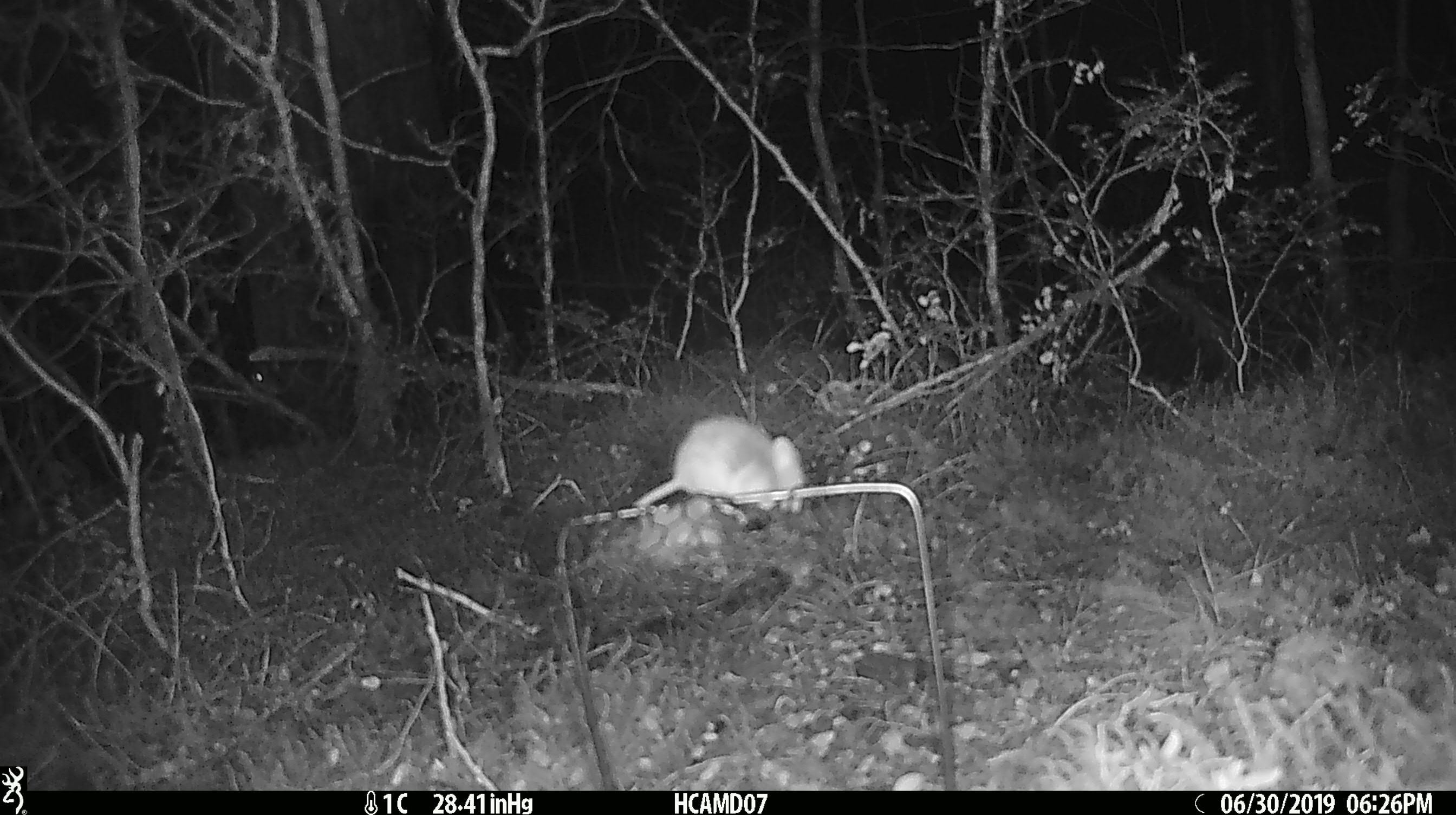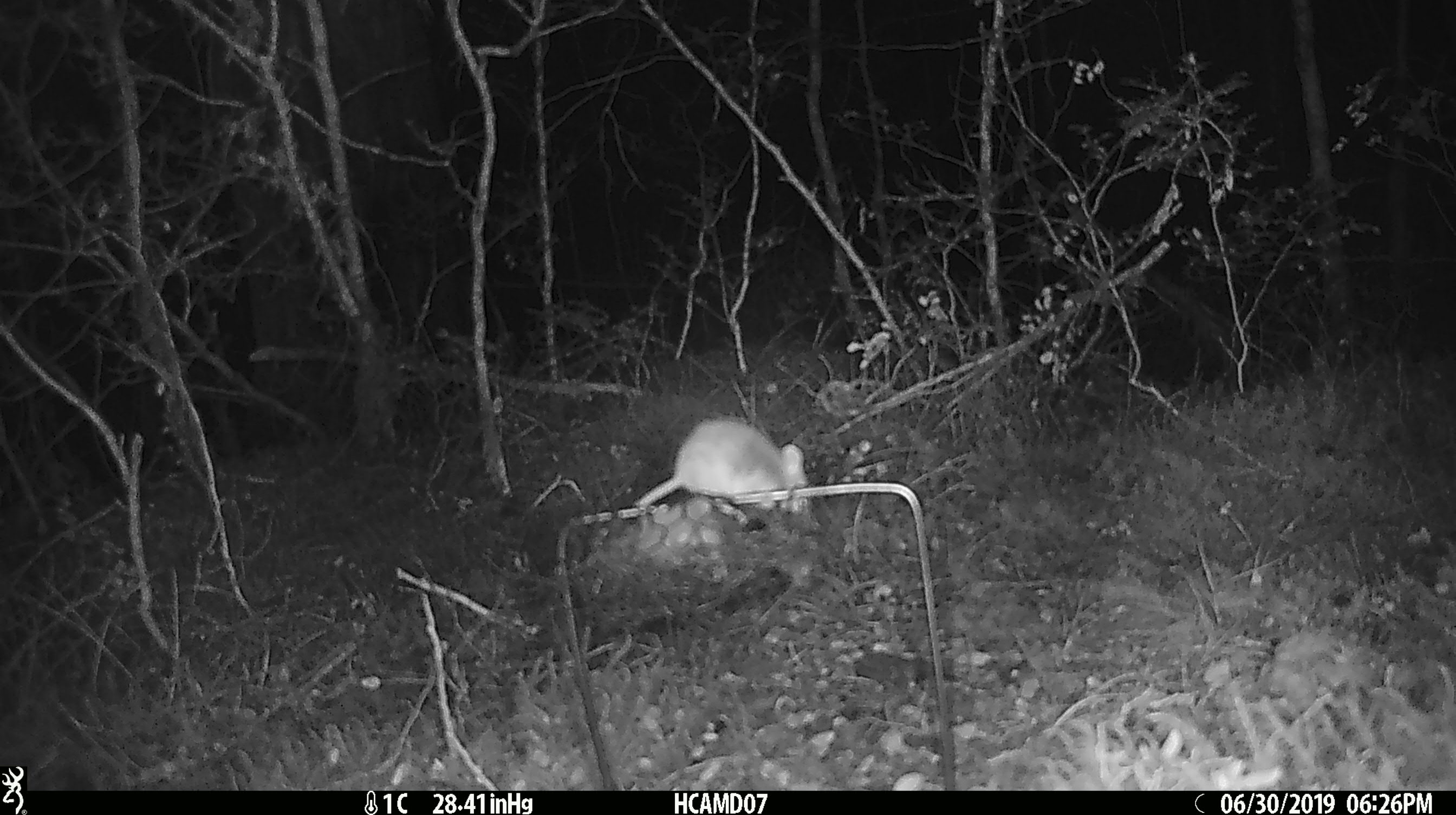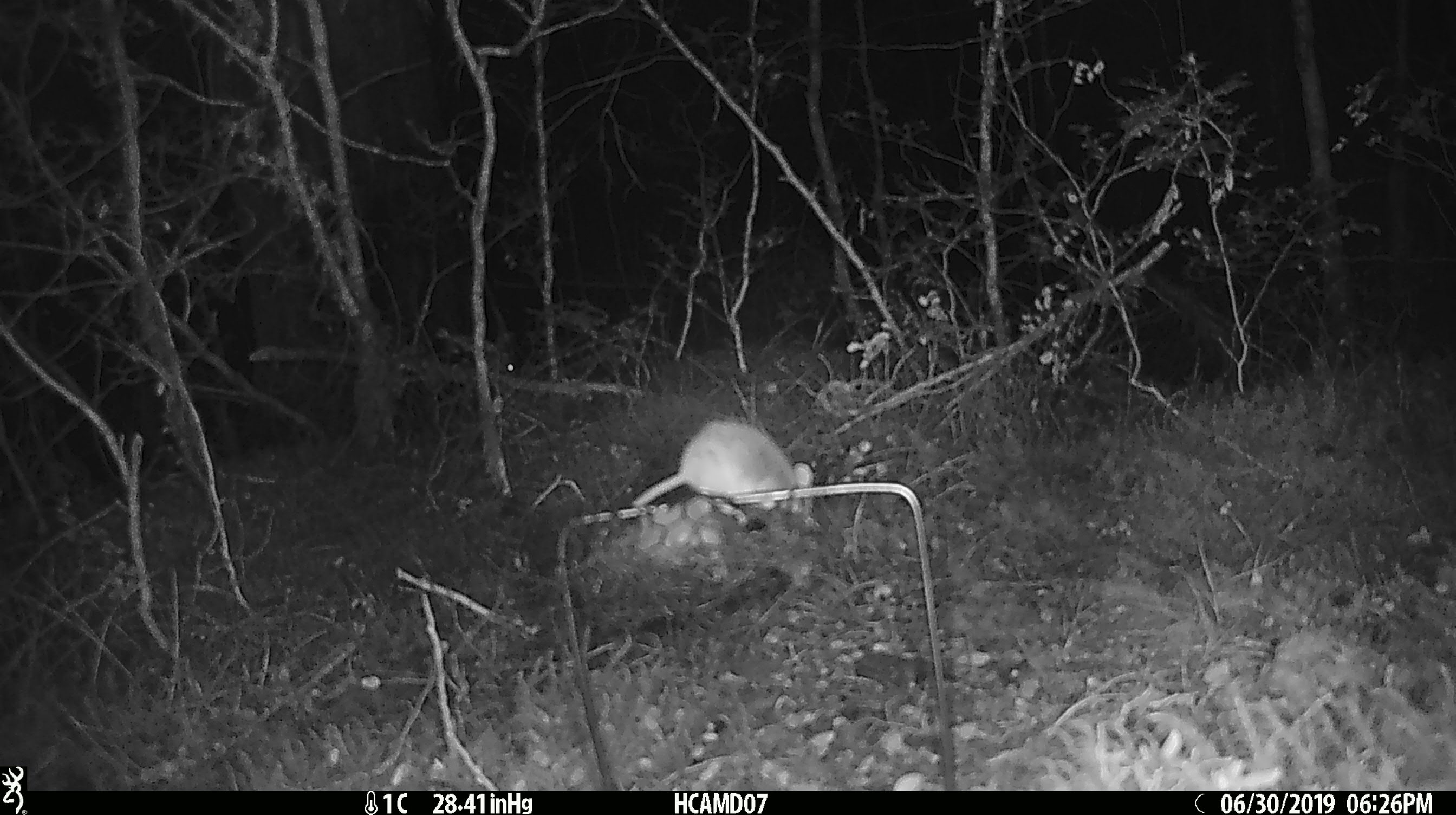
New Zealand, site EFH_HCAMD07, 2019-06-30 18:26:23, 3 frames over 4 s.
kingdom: Animalia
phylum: Chordata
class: Mammalia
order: Rodentia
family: Muridae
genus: Mus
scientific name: Mus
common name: mouse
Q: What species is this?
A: Mouse (Mus).